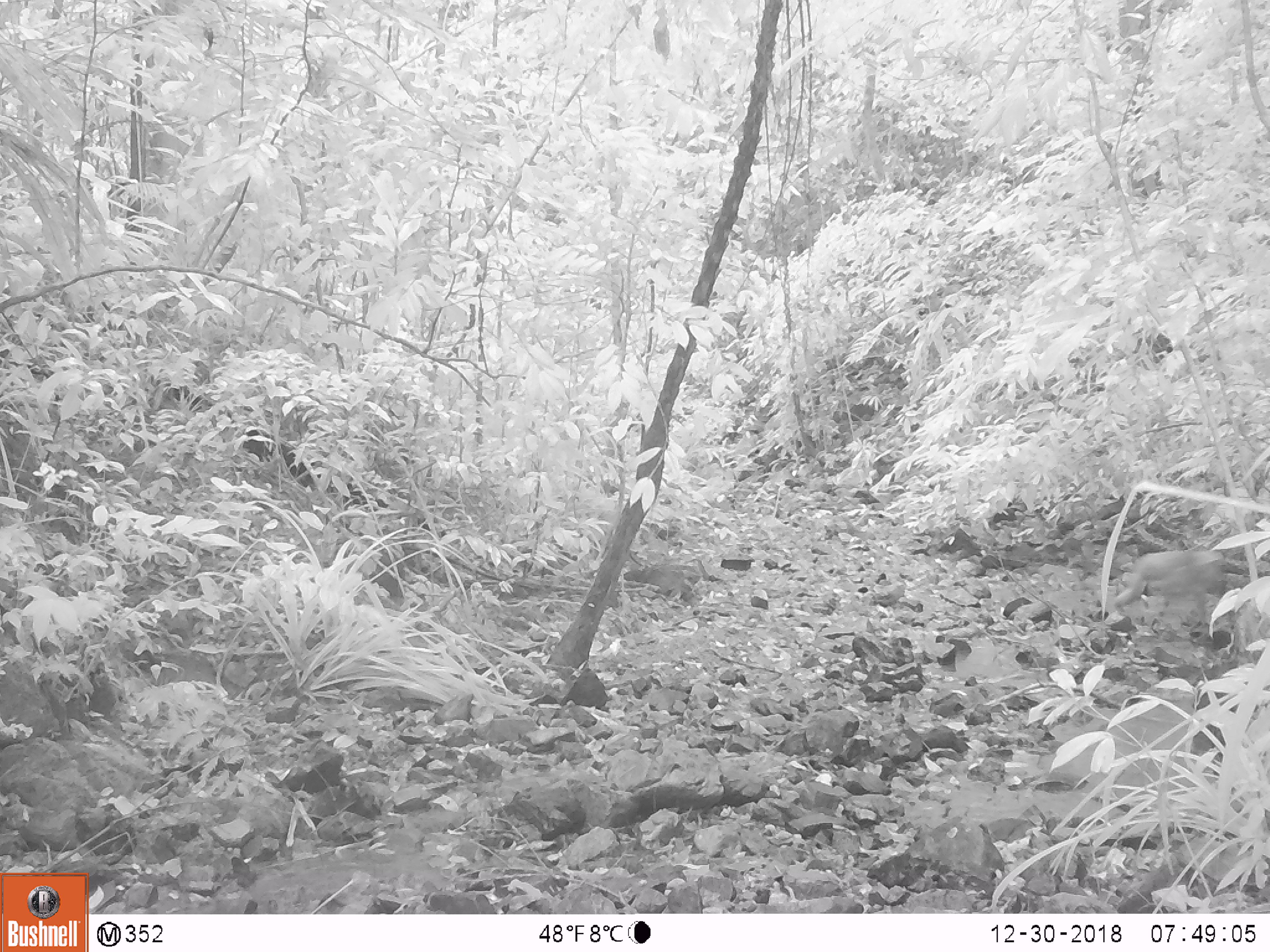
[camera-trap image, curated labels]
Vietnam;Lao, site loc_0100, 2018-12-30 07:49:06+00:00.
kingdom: Animalia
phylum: Chordata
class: Mammalia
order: Primates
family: Cercopithecidae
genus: Macaca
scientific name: Macaca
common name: macaque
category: unidentified macaque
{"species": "unidentified macaque (macaque) (Macaca)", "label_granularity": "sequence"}